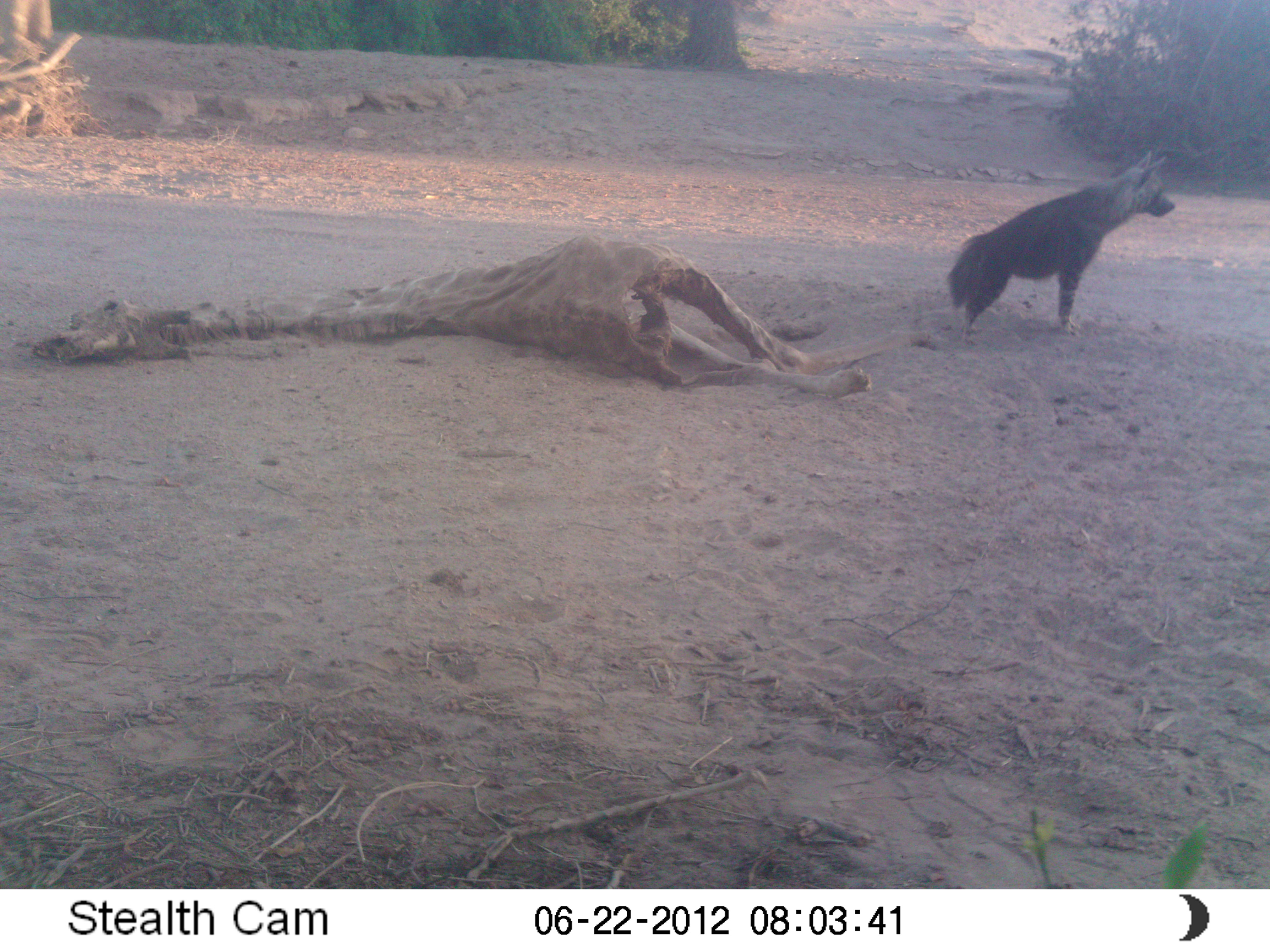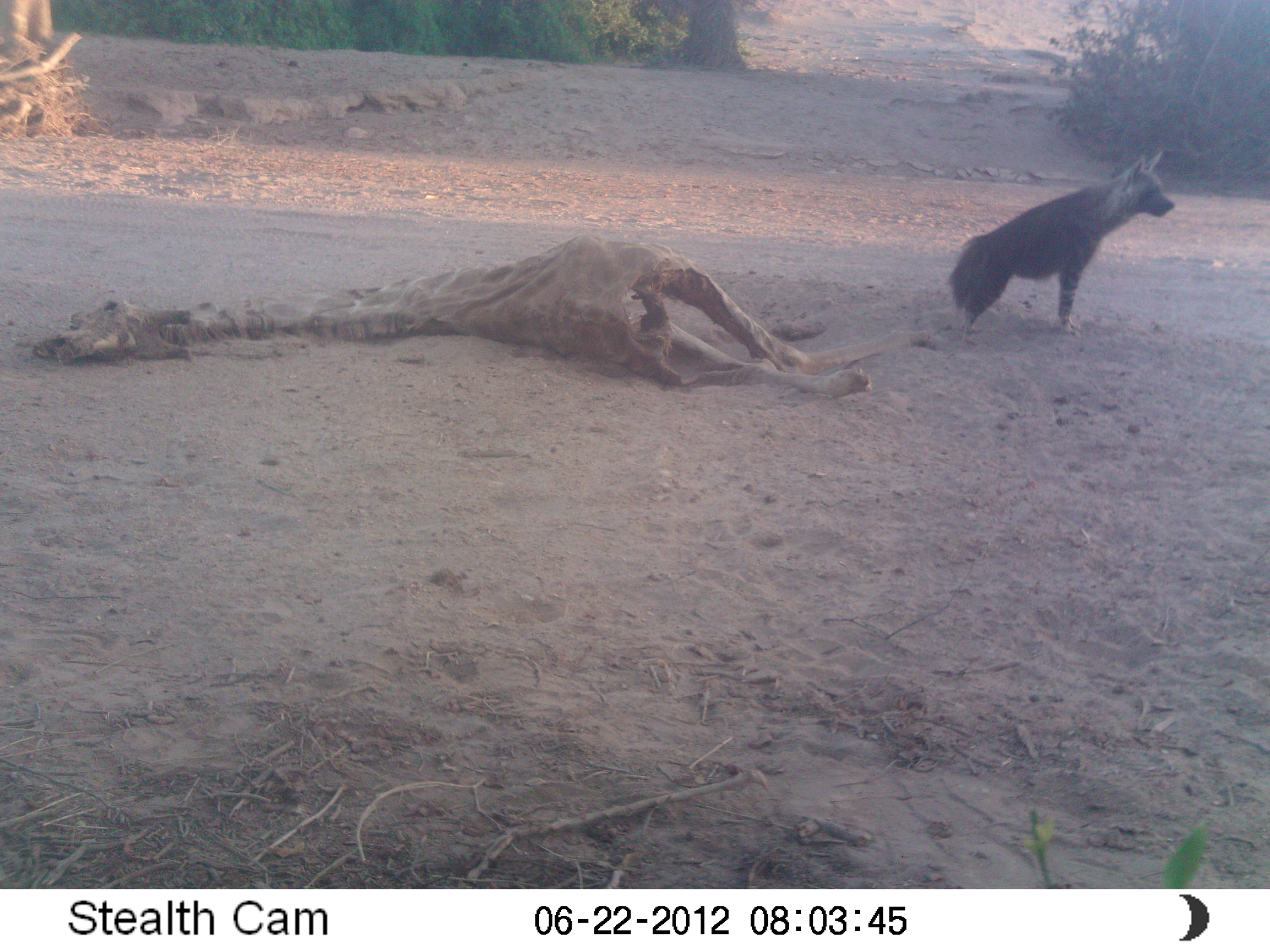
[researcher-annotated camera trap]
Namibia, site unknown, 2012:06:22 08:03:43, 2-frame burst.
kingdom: Animalia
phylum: Chordata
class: Mammalia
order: Carnivora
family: Hyaenidae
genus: Parahyaena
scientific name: Parahyaena brunnea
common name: brown hyena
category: hyaena brunnea